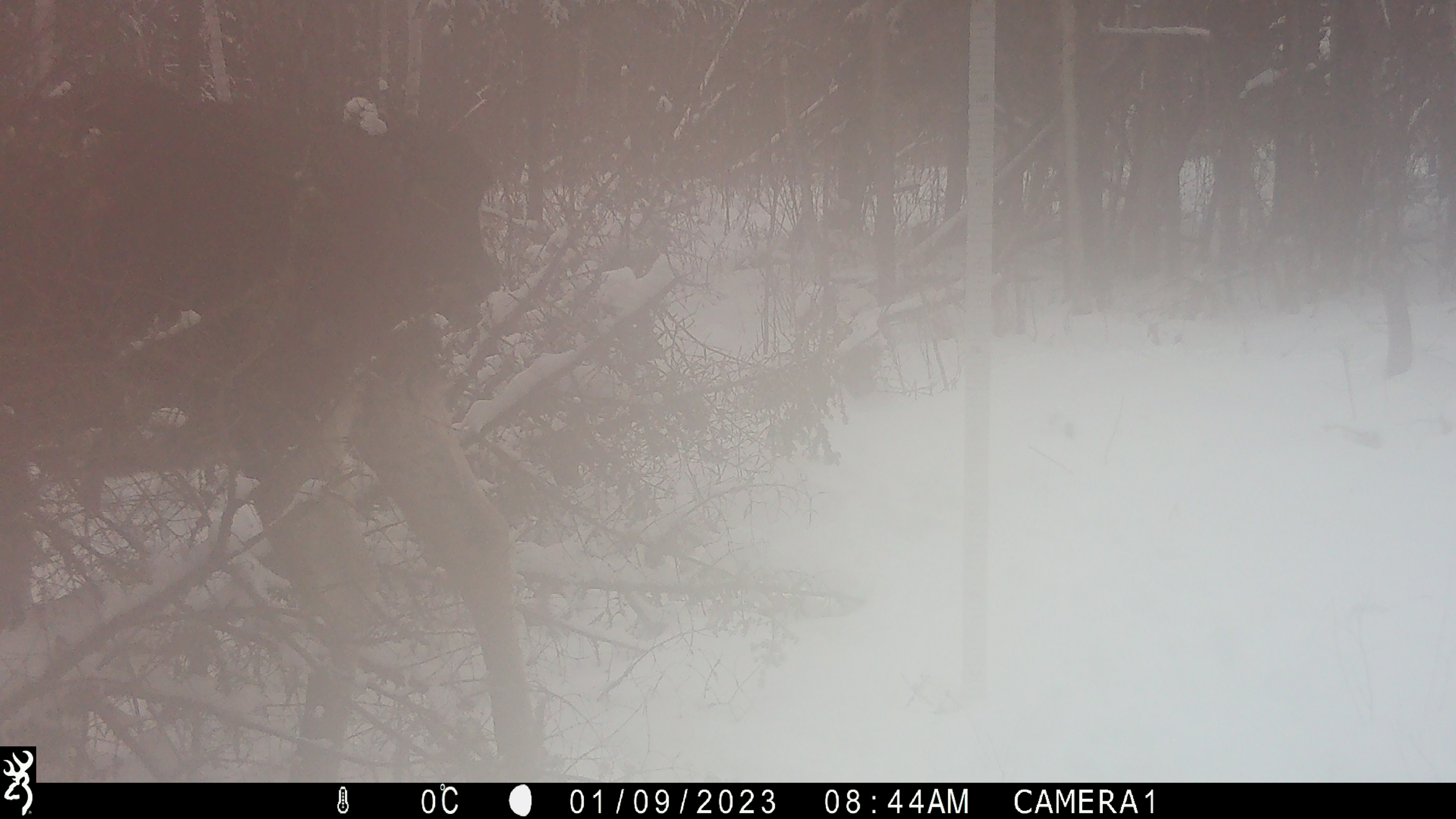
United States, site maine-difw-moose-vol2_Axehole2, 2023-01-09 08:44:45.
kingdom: Animalia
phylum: Chordata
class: Mammalia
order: Artiodactyla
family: Cervidae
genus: Alces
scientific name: Alces alces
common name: moose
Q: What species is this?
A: Moose (Alces alces).